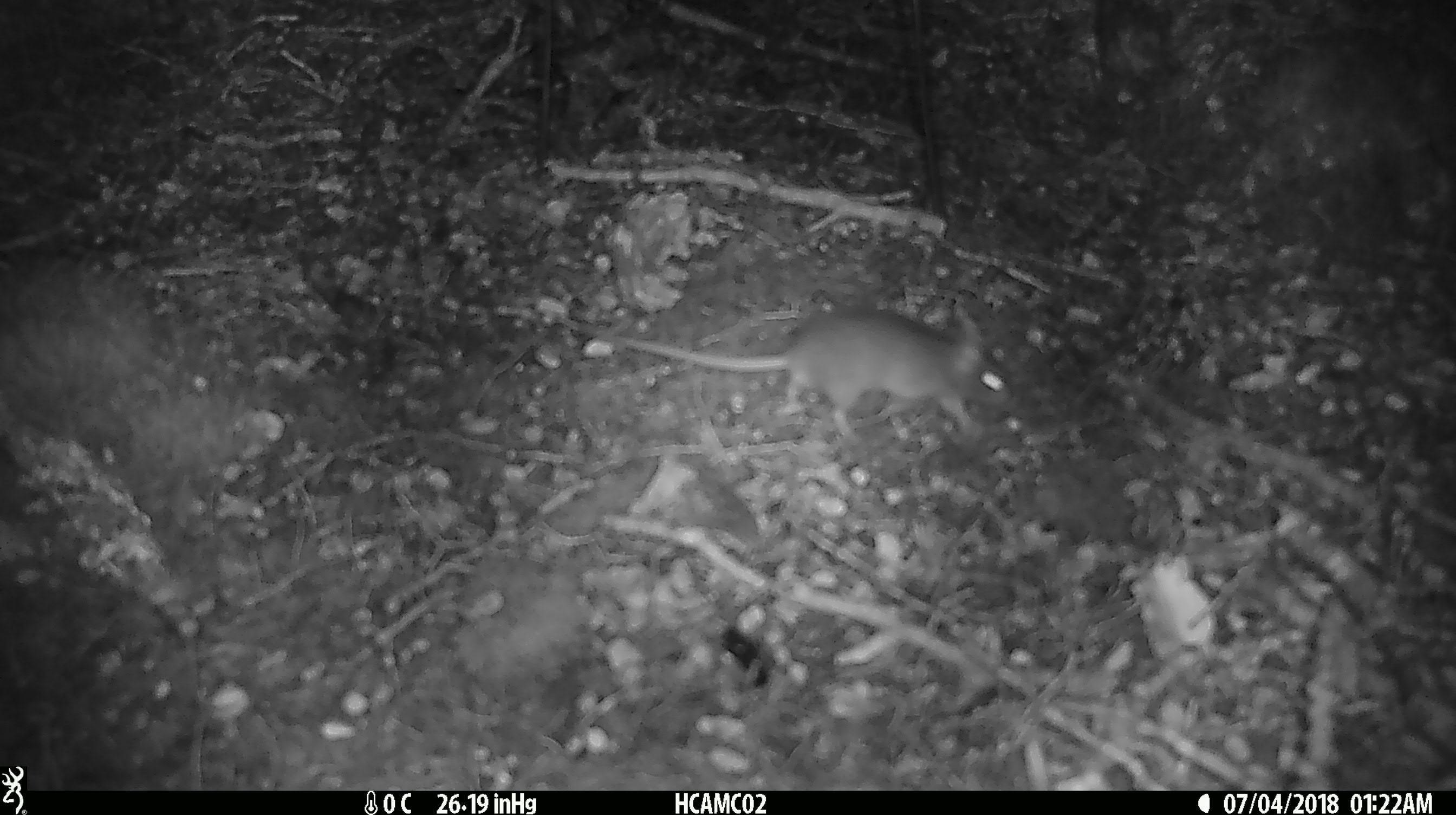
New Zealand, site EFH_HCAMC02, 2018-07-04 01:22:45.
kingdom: Animalia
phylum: Chordata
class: Mammalia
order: Rodentia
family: Muridae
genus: Mus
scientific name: Mus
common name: mouse